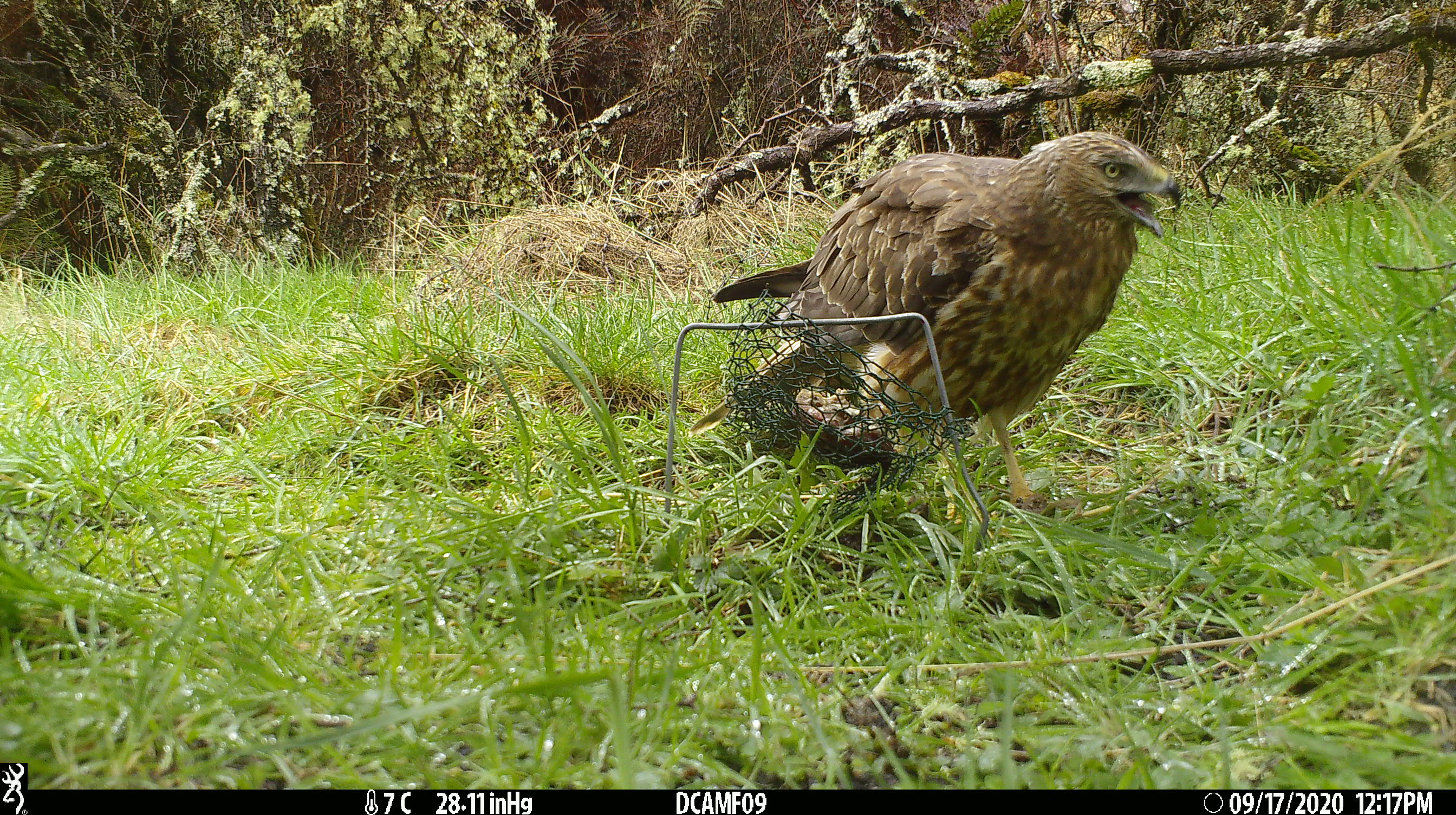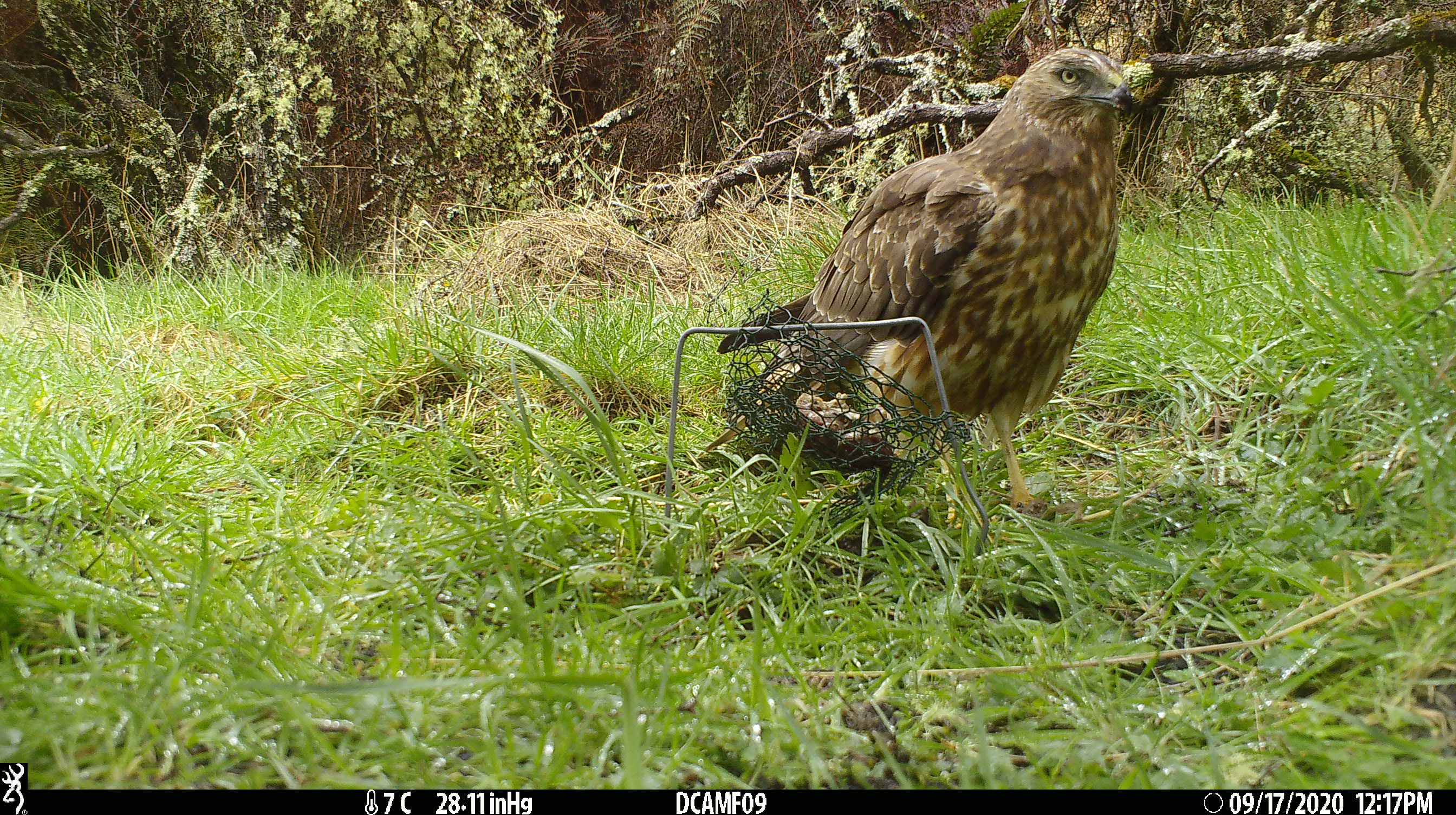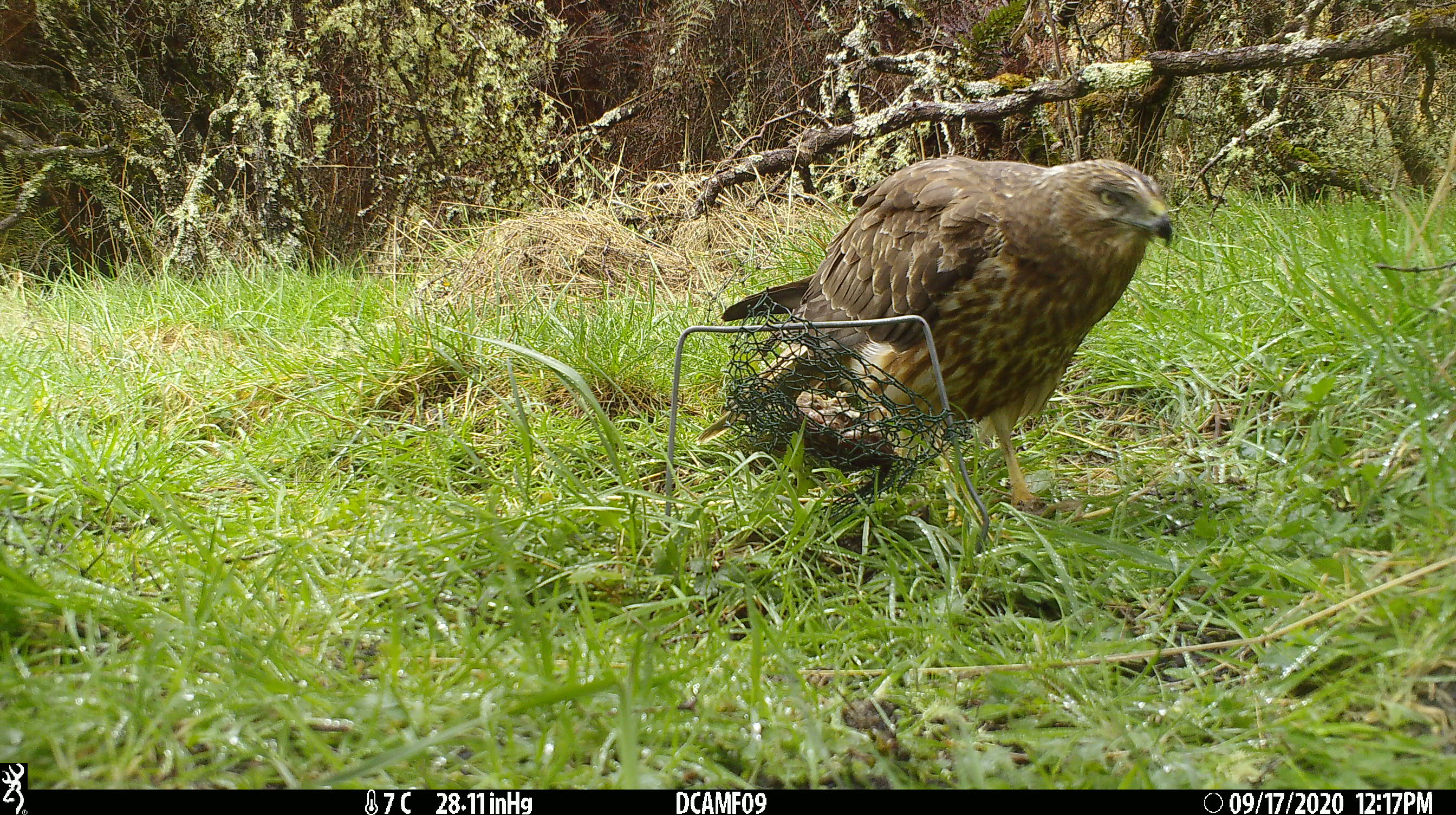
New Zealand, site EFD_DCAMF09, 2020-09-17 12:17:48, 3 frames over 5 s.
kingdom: Animalia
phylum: Chordata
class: Aves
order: Accipitriformes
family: Accipitridae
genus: Circus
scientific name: Circus approximans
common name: swamp harrier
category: harrier